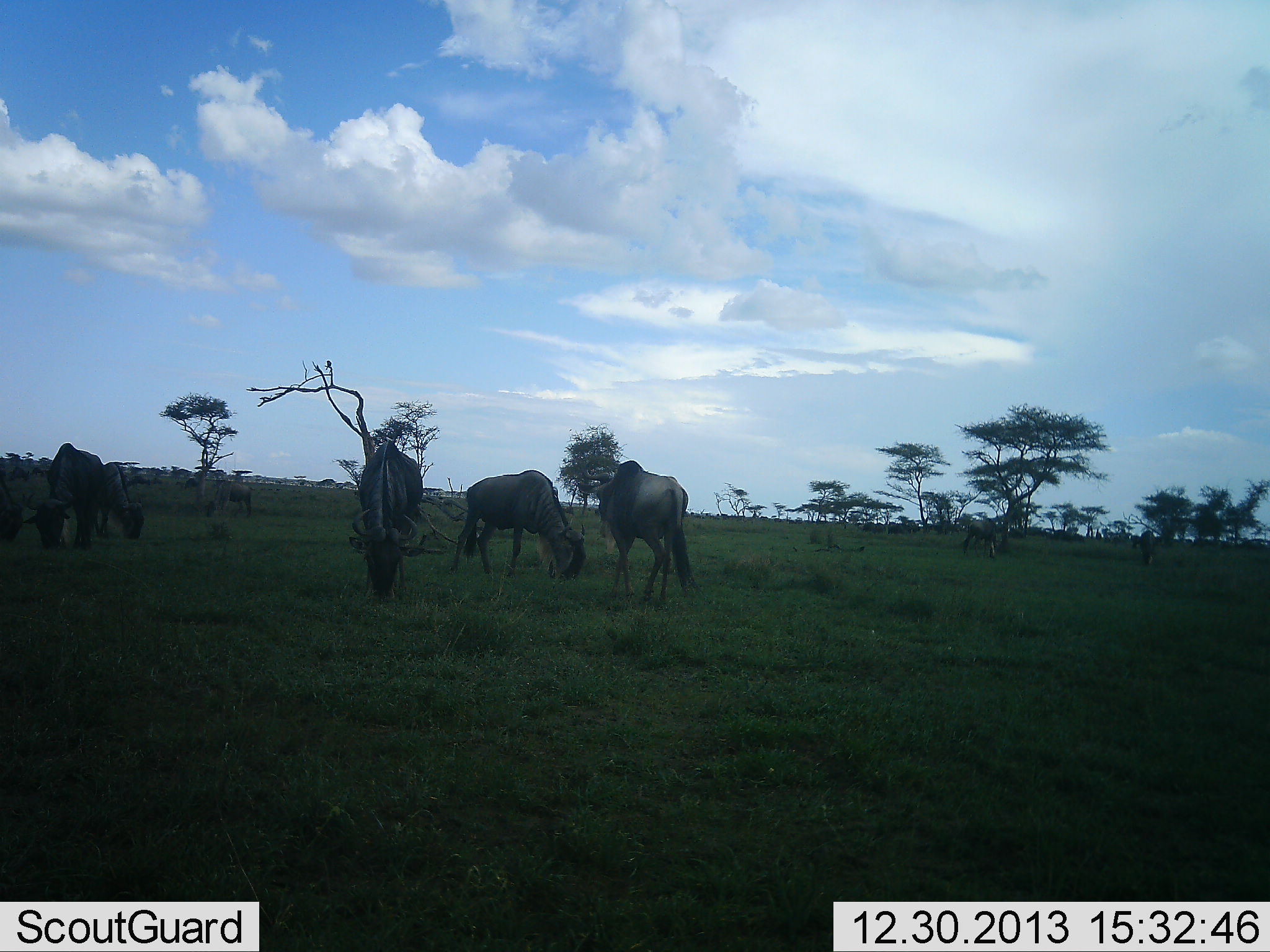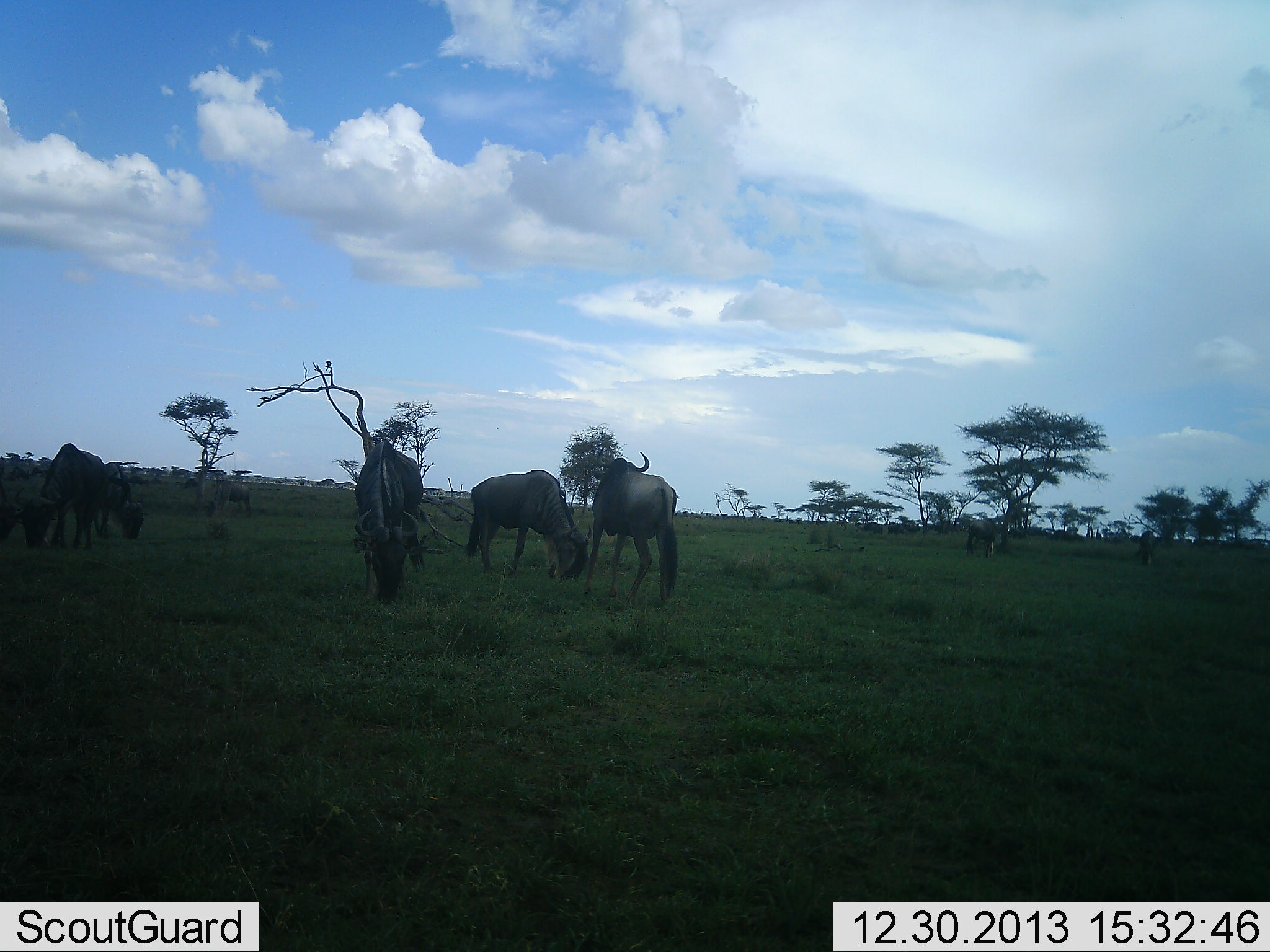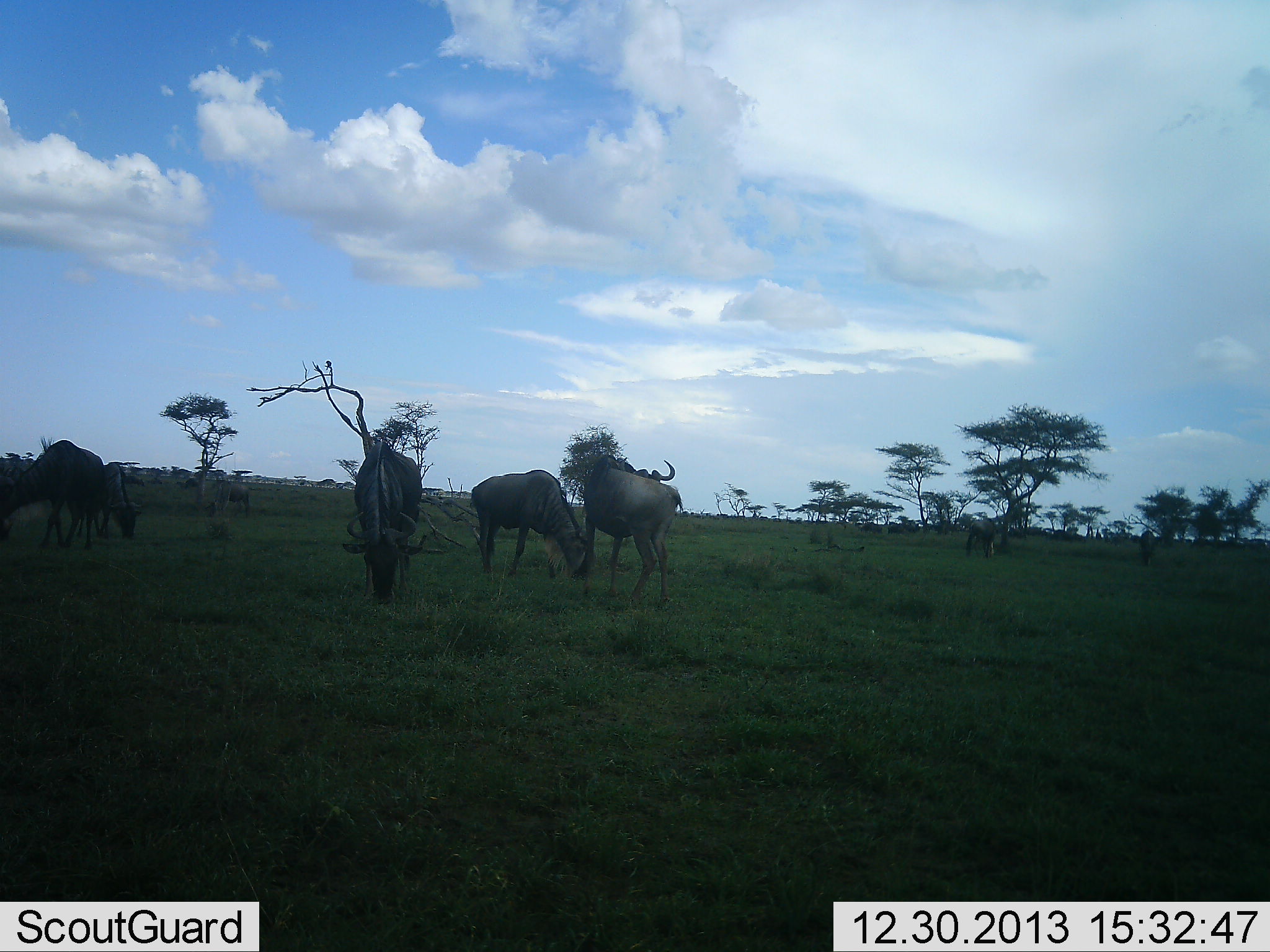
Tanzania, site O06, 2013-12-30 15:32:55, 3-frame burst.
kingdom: Animalia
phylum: Chordata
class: Mammalia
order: Artiodactyla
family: Bovidae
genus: Connochaetes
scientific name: Connochaetes taurinus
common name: blue wildebeest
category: wildebeest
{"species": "wildebeest (blue wildebeest) (Connochaetes taurinus)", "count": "9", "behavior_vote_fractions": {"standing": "73%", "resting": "9%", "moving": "27%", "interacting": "0%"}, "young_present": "0%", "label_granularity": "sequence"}